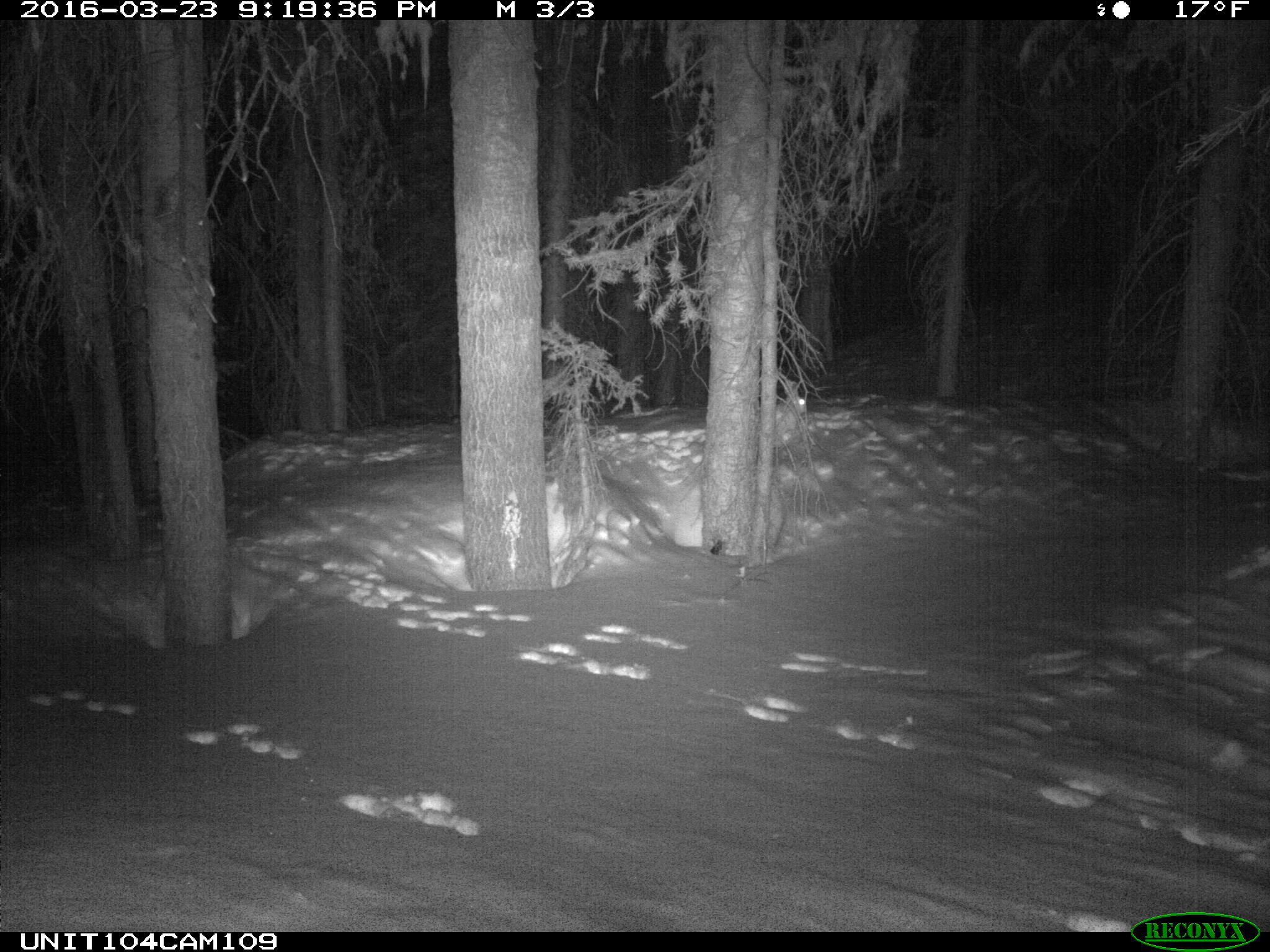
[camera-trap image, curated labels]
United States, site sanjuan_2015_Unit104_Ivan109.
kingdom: Animalia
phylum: Chordata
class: Mammalia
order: Lagomorpha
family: Leporidae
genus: Lepus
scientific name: Lepus americanus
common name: snowshoe hare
Lepus americanus (snowshoe hare).